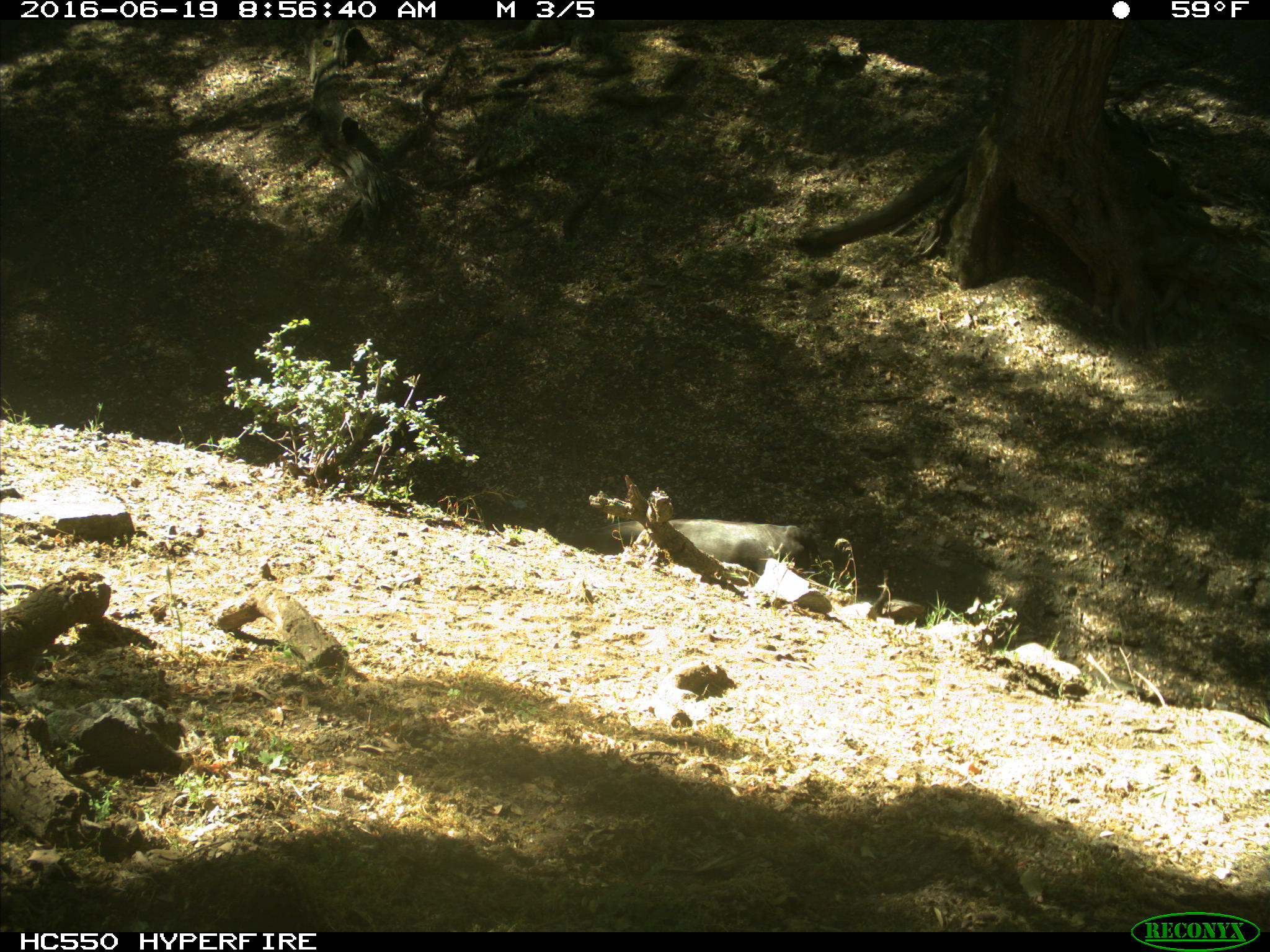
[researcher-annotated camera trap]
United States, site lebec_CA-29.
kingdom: Animalia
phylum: Chordata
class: Mammalia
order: Artiodactyla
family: Bovidae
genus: Bos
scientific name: Bos taurus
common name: domestic cow